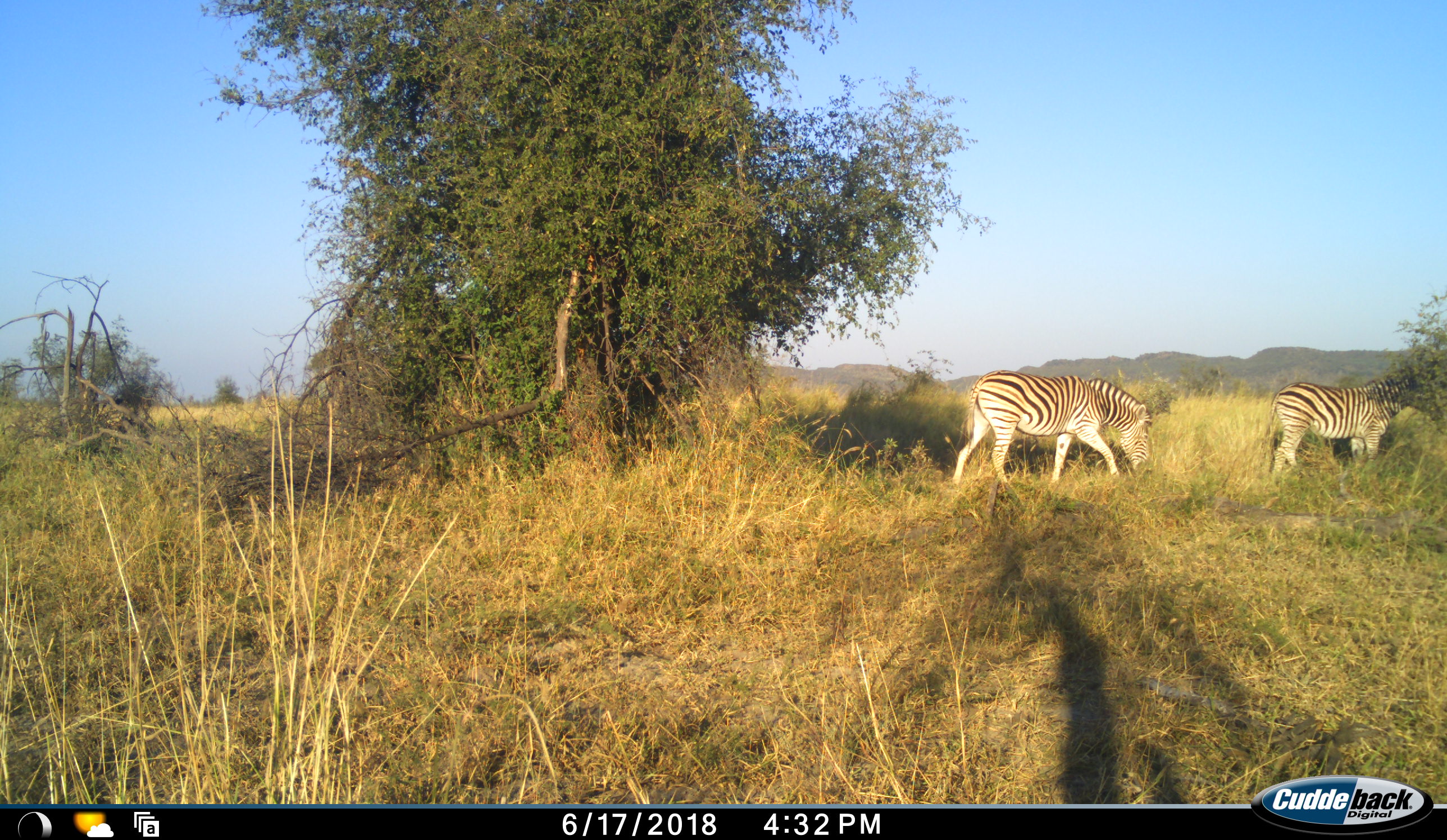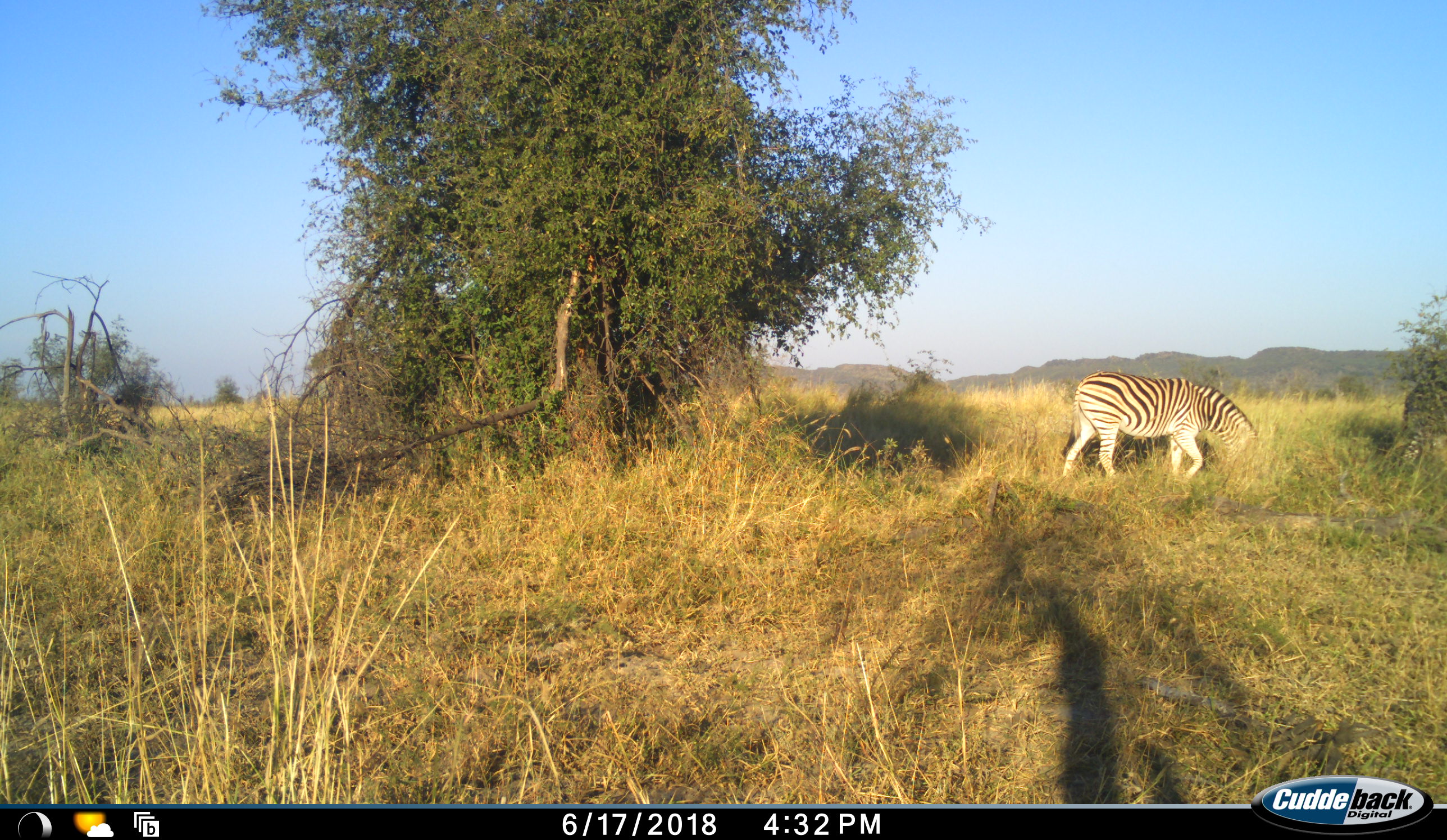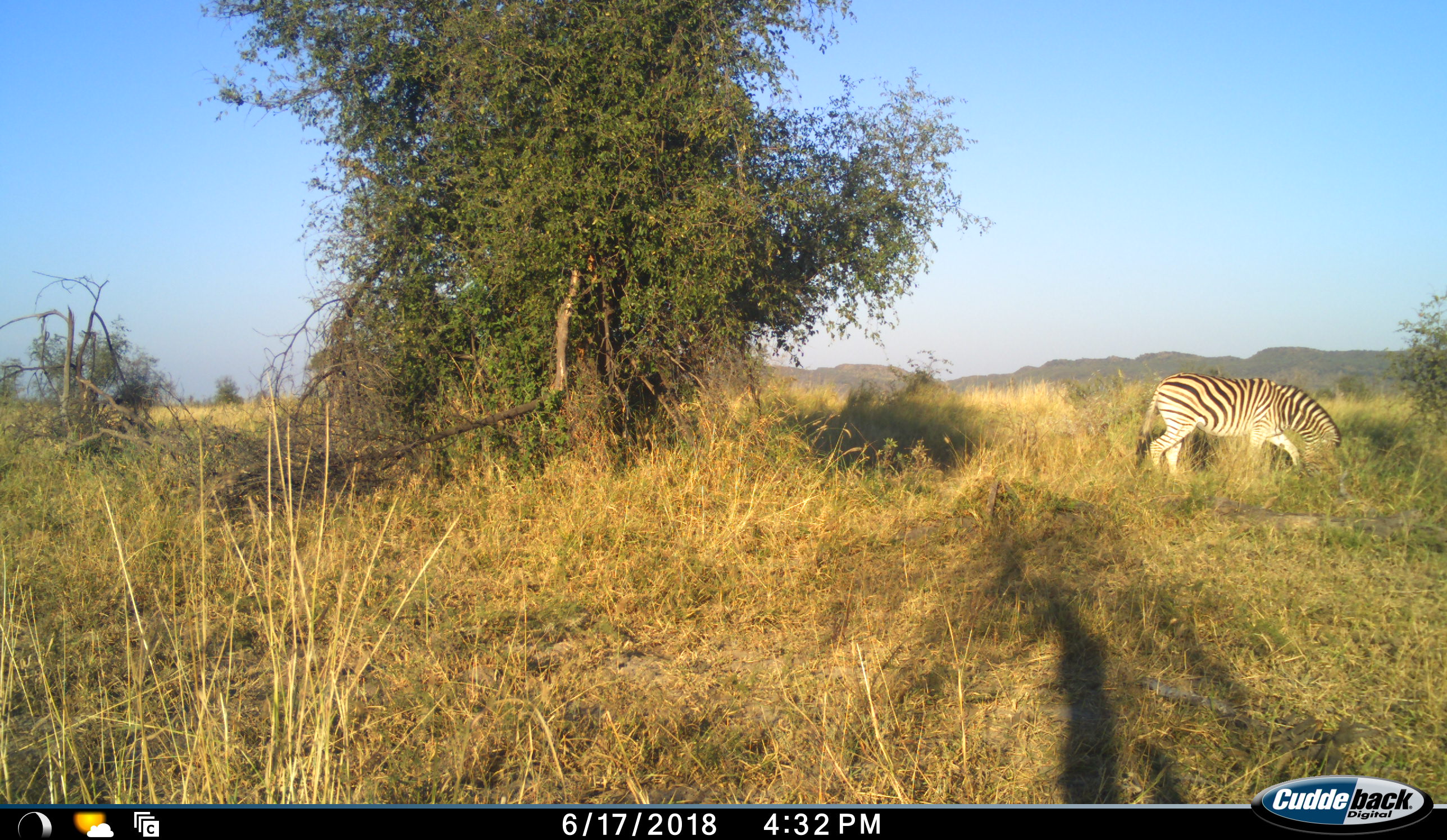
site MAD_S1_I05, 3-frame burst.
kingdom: Animalia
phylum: Chordata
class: Mammalia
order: Perissodactyla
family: Equidae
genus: Equus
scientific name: Equus quagga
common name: plains zebra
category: zebraplains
Zebraplains (plains zebra) (Equus quagga), count 2. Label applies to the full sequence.